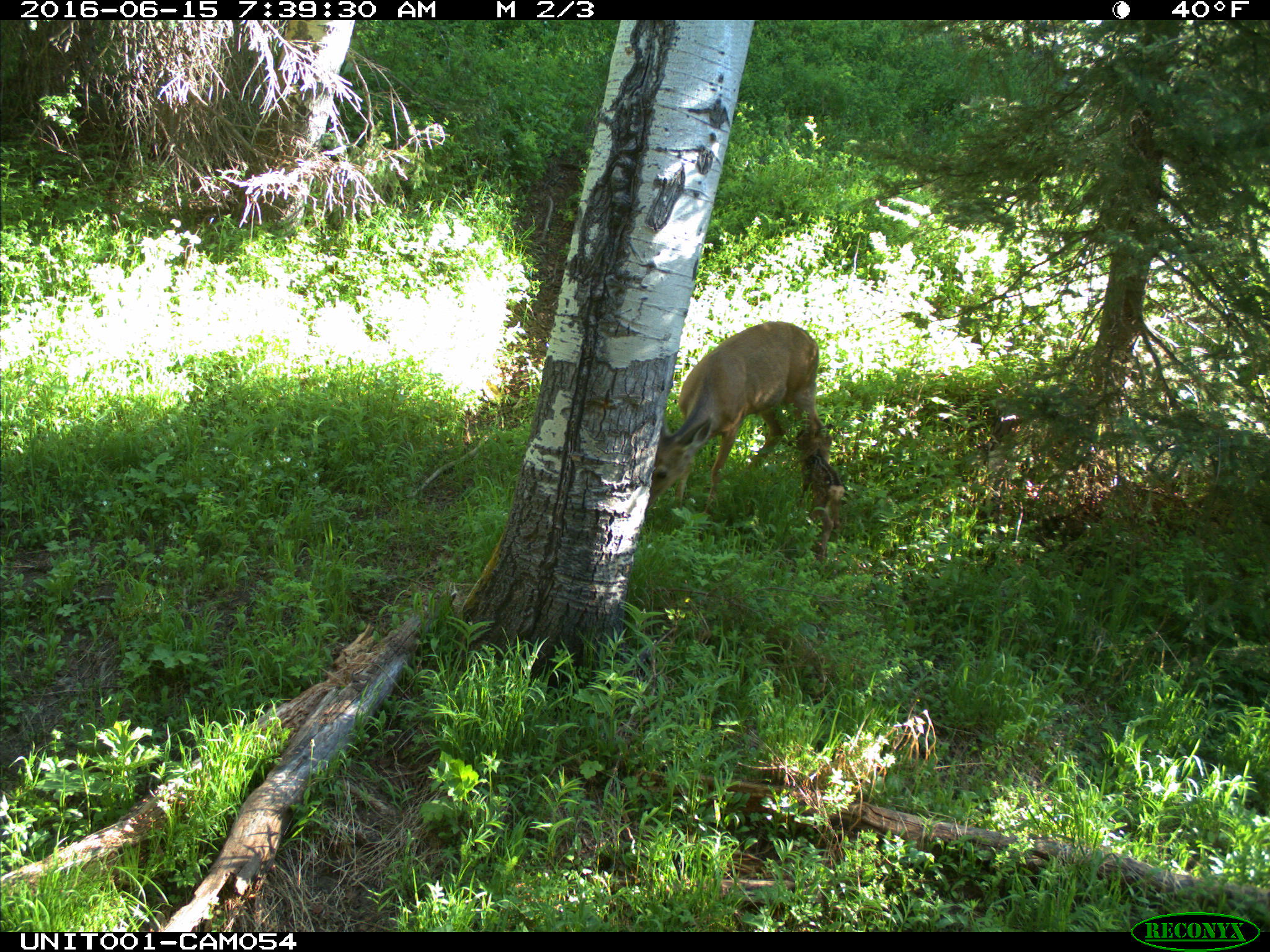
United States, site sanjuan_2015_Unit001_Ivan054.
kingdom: Animalia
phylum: Chordata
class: Mammalia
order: Artiodactyla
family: Cervidae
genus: Odocoileus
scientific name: Odocoileus hemionus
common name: mule deer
Odocoileus hemionus (mule deer).